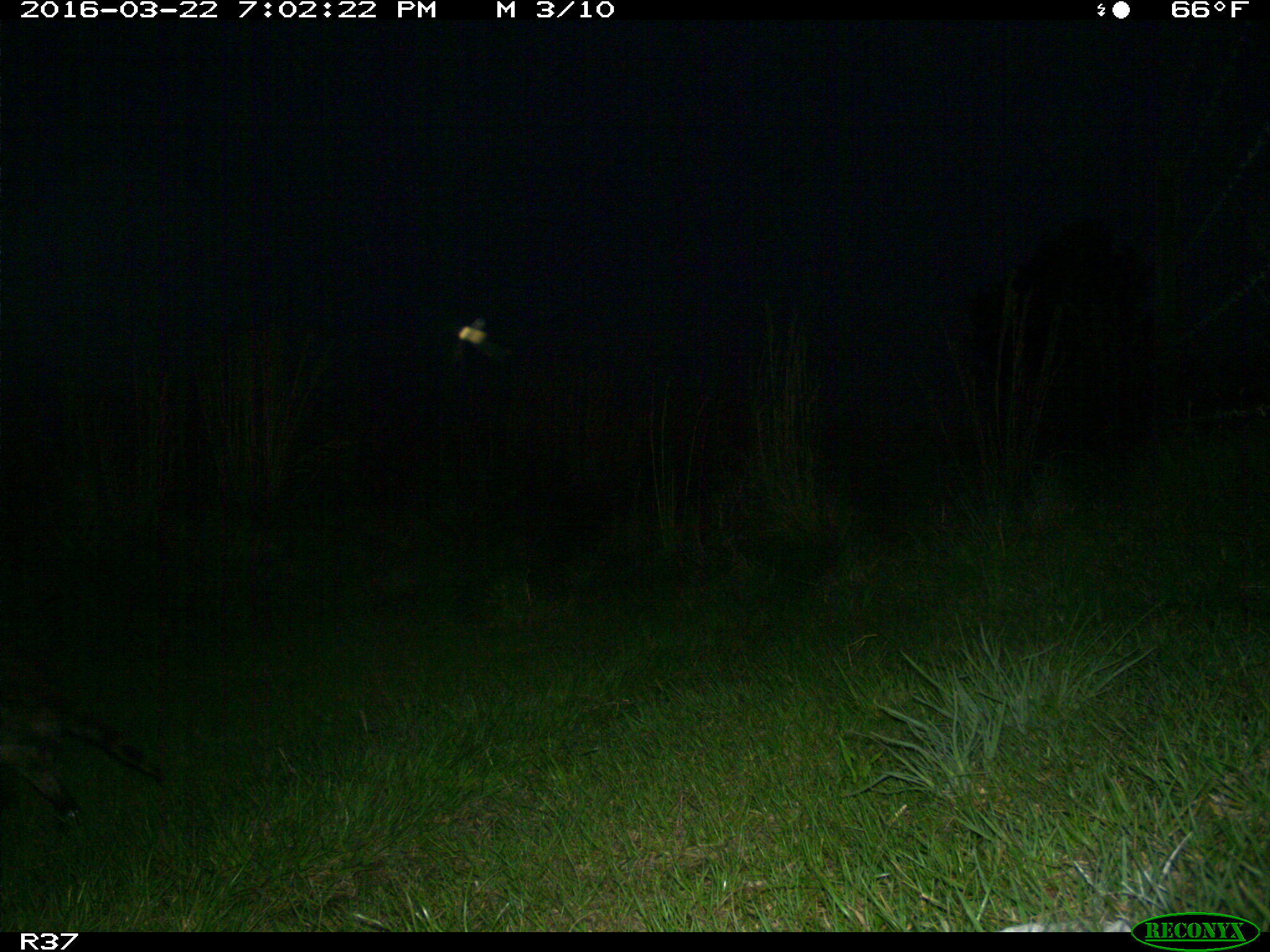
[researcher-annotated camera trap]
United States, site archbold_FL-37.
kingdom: Animalia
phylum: Chordata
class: Mammalia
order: Carnivora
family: Procyonidae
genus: Procyon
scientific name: Procyon lotor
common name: common raccoon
Procyon lotor (common raccoon).